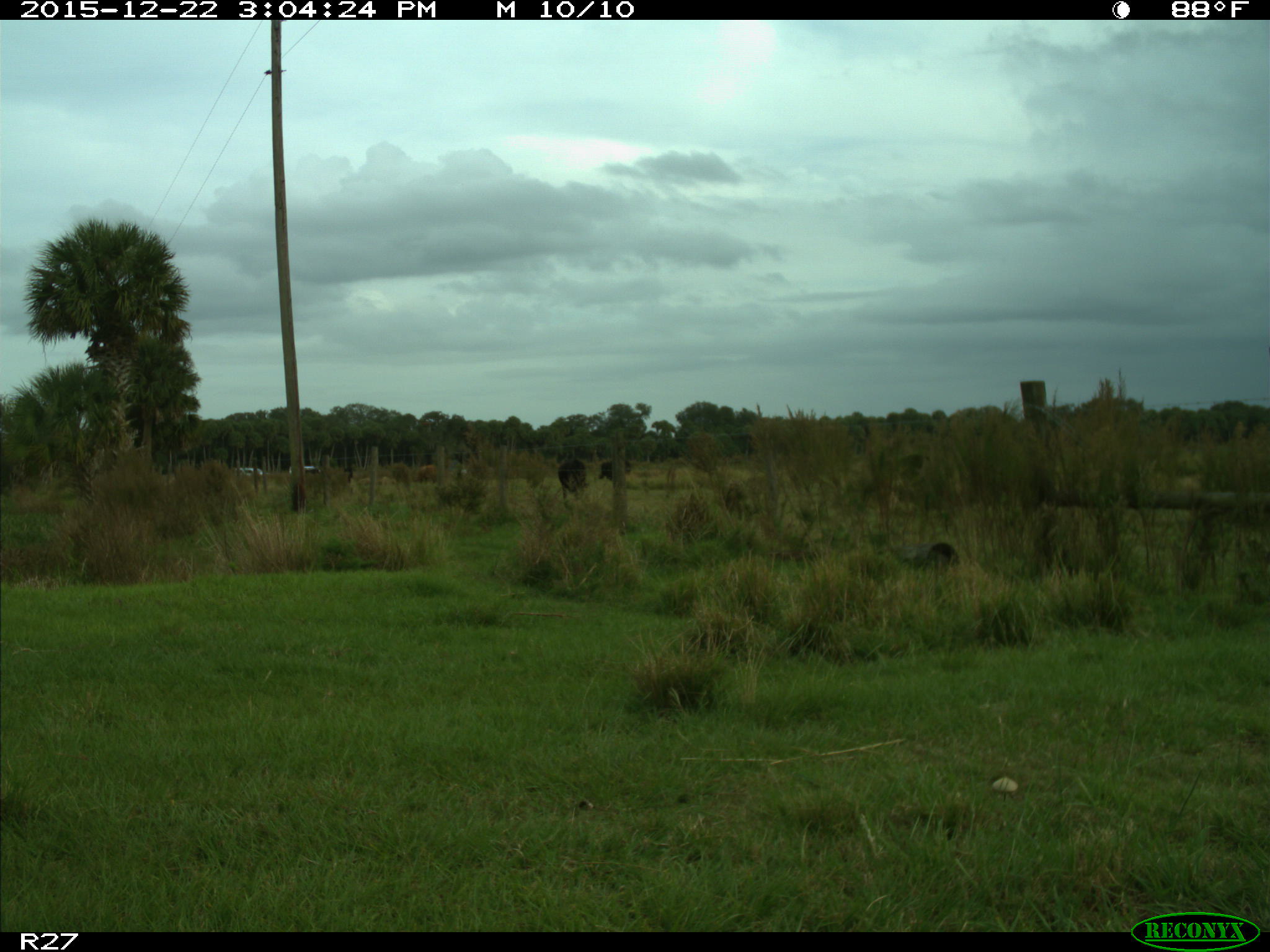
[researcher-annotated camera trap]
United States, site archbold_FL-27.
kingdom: Animalia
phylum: Chordata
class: Mammalia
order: Artiodactyla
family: Bovidae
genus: Bos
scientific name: Bos taurus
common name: domestic cow